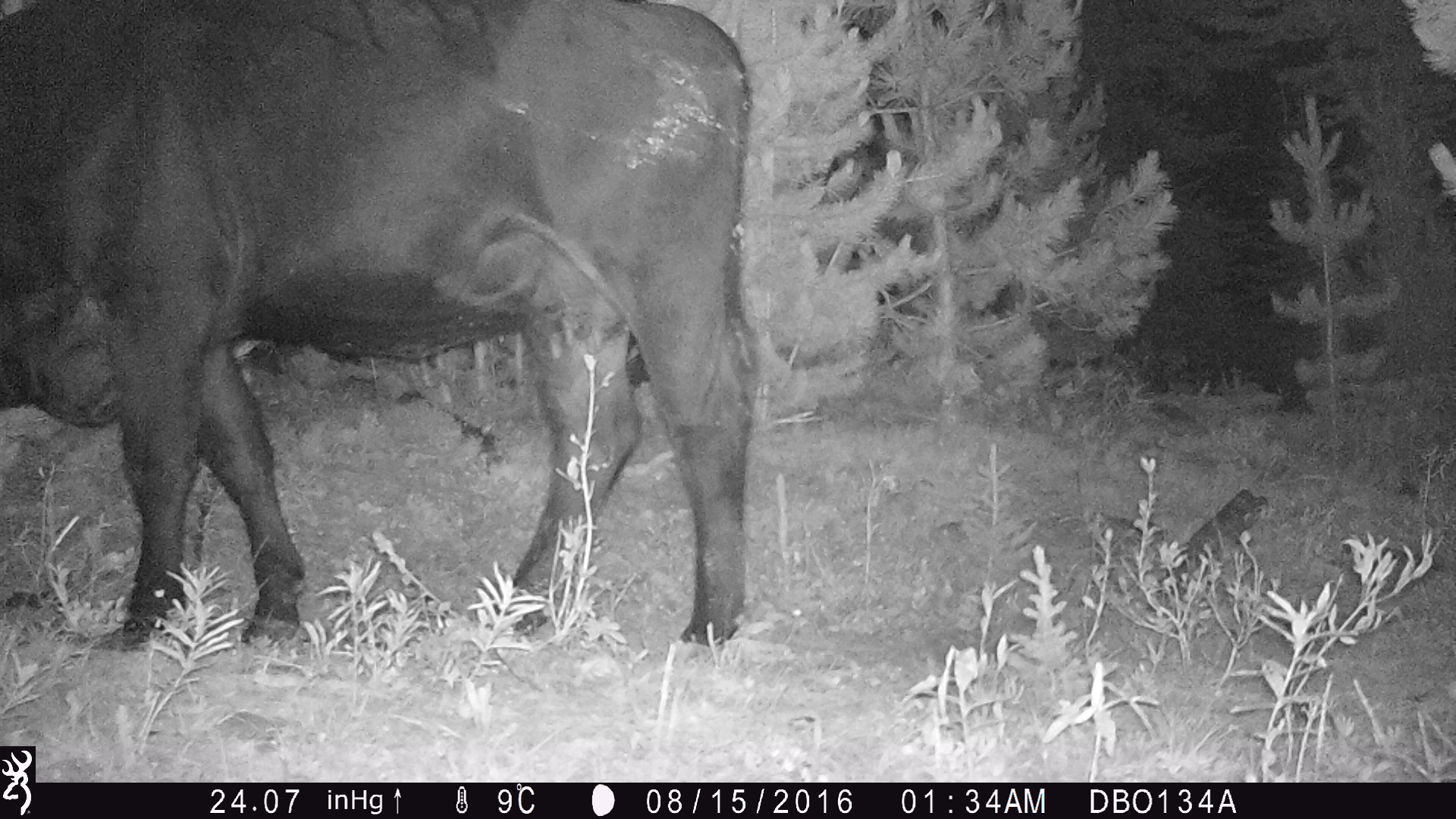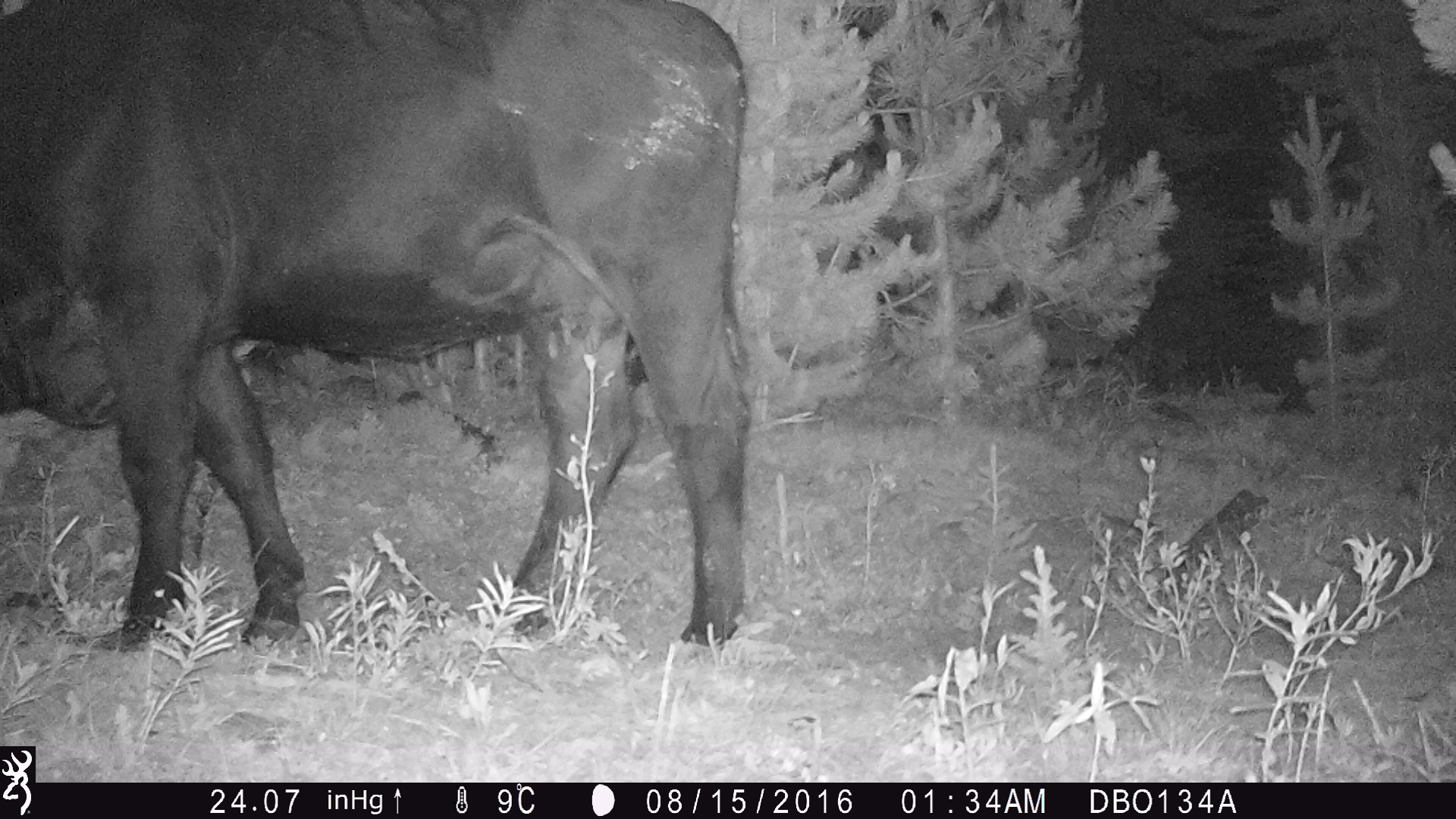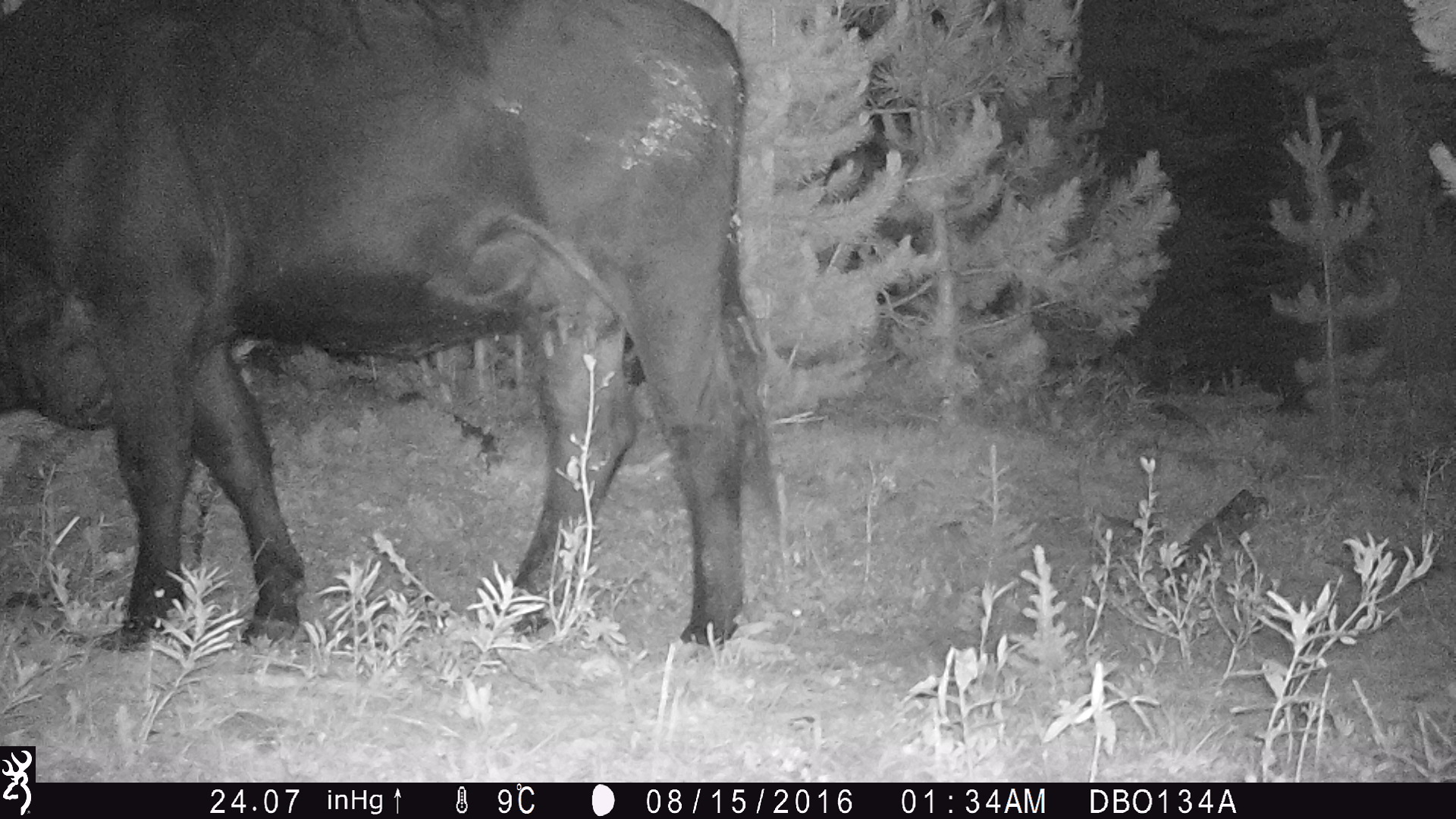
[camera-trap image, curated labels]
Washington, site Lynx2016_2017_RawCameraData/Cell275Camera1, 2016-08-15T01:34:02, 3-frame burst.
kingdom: Animalia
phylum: Chordata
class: Mammalia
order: Artiodactyla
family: Bovidae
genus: Bos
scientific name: Bos taurus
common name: domestic cattle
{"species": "domestic cattle (Bos taurus)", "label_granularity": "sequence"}